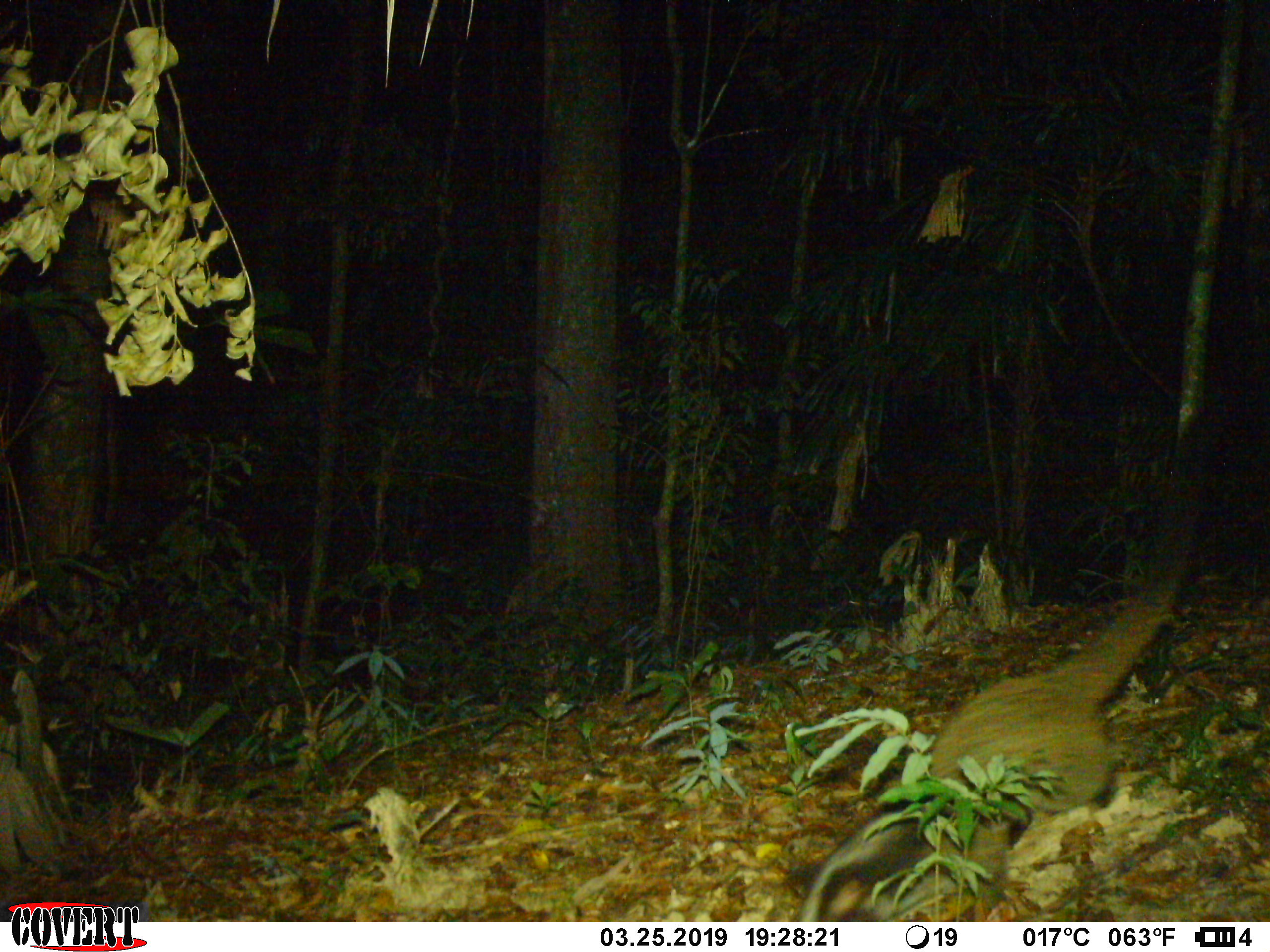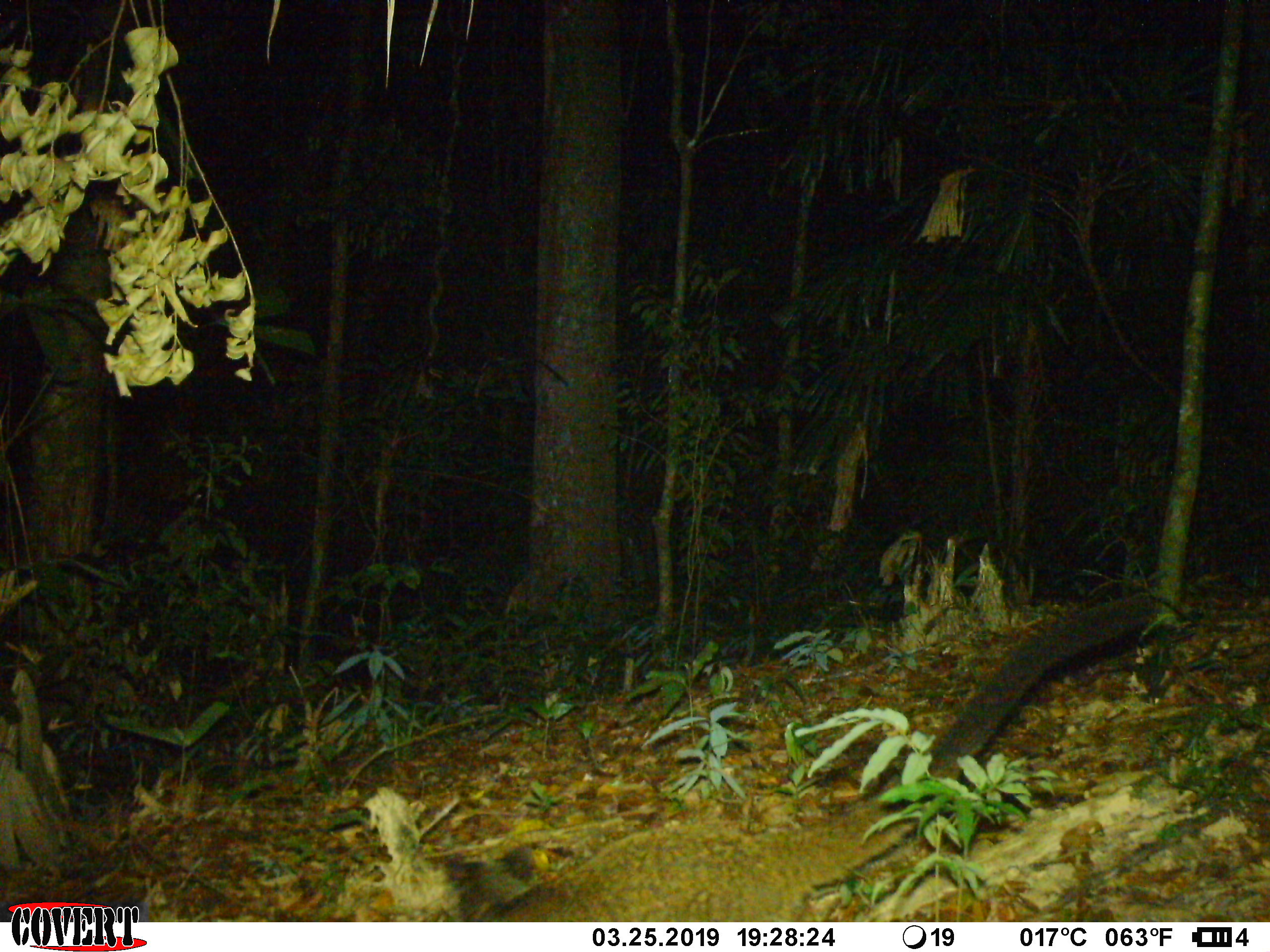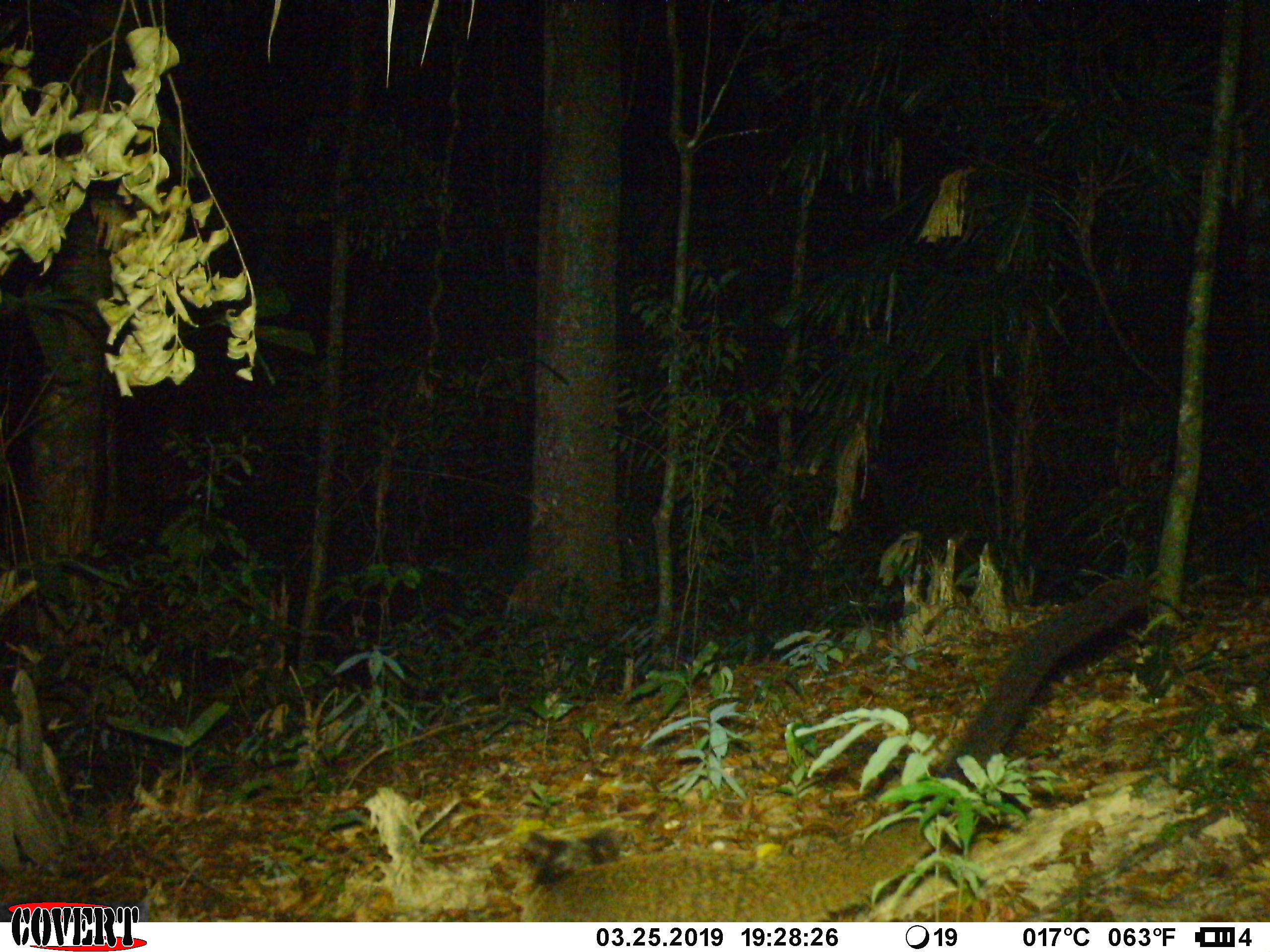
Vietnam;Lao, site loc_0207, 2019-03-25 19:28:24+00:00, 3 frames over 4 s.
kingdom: Animalia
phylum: Chordata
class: Mammalia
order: Carnivora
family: Viverridae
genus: Paguma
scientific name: Paguma larvata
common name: masked palm civet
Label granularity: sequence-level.